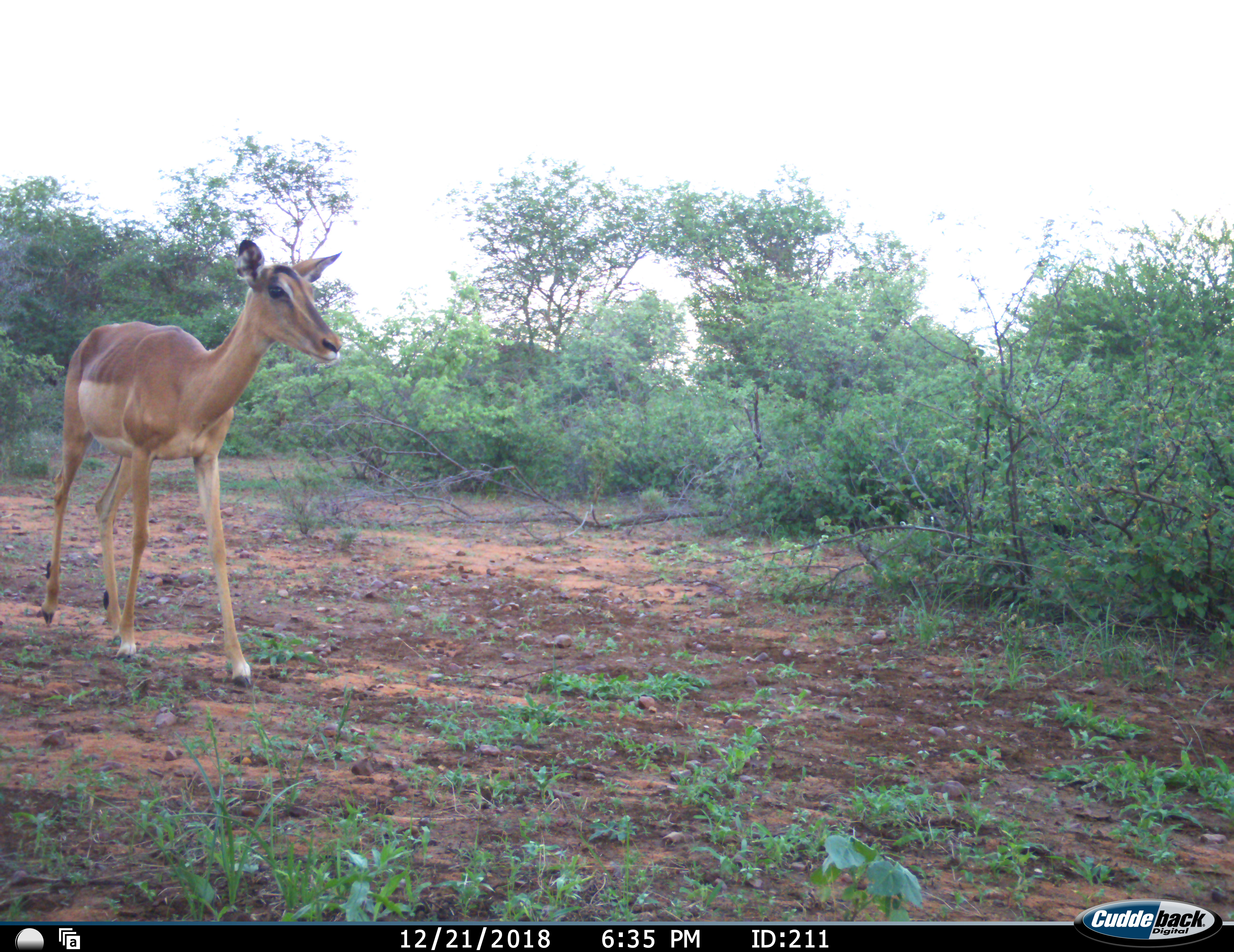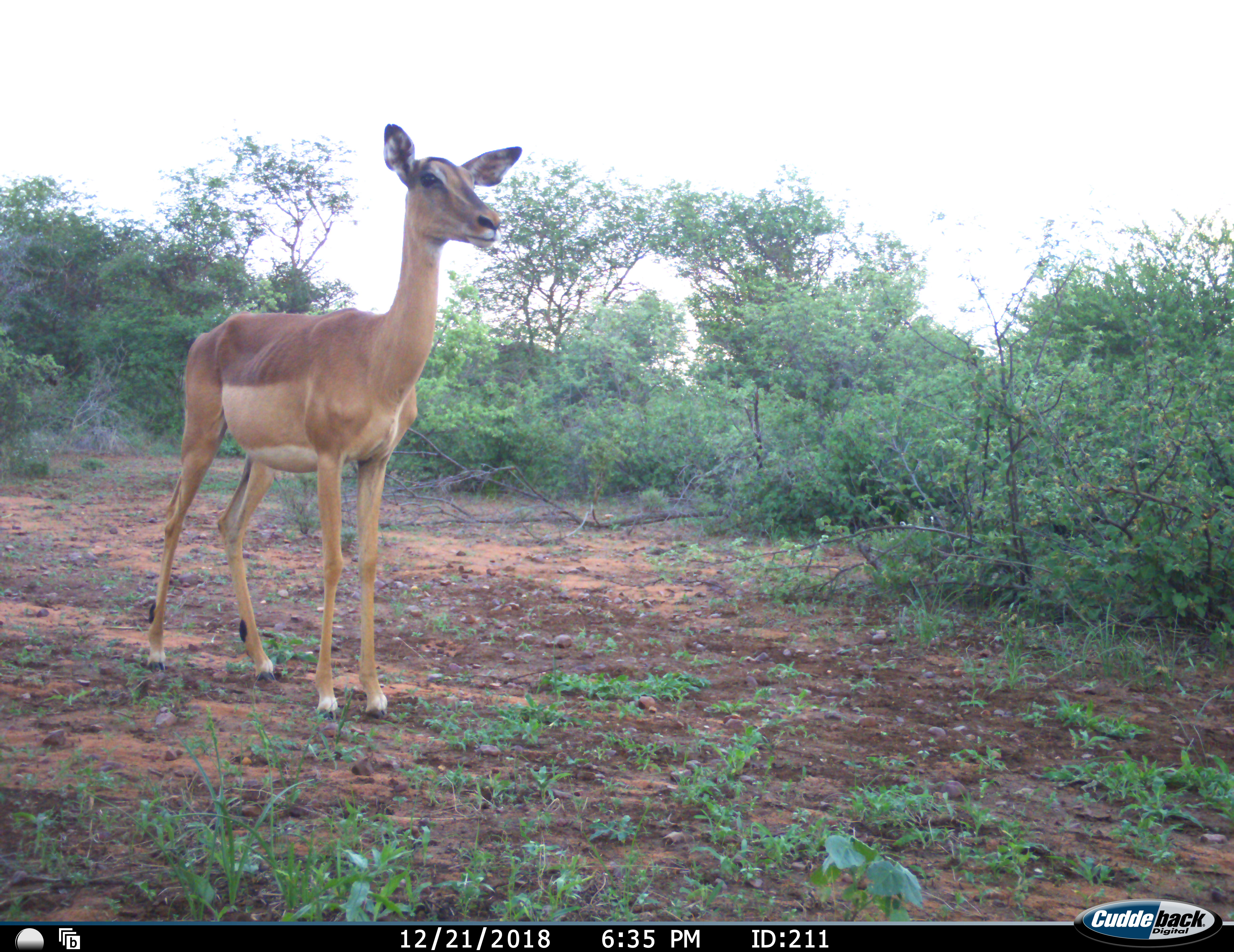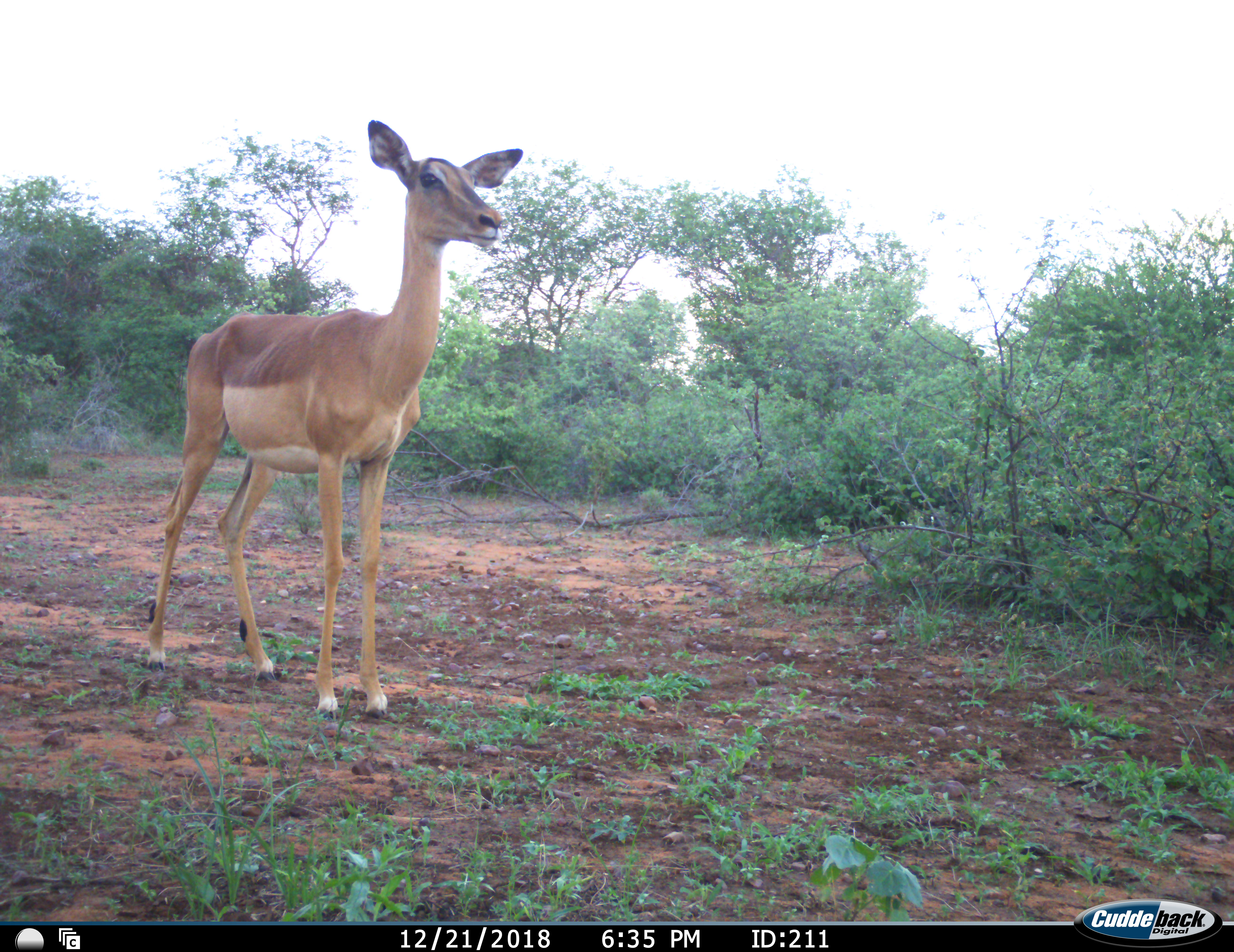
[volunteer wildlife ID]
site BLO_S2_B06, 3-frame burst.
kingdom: Animalia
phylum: Chordata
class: Mammalia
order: Artiodactyla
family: Bovidae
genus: Aepyceros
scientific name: Aepyceros melampus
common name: impala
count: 1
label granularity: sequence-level